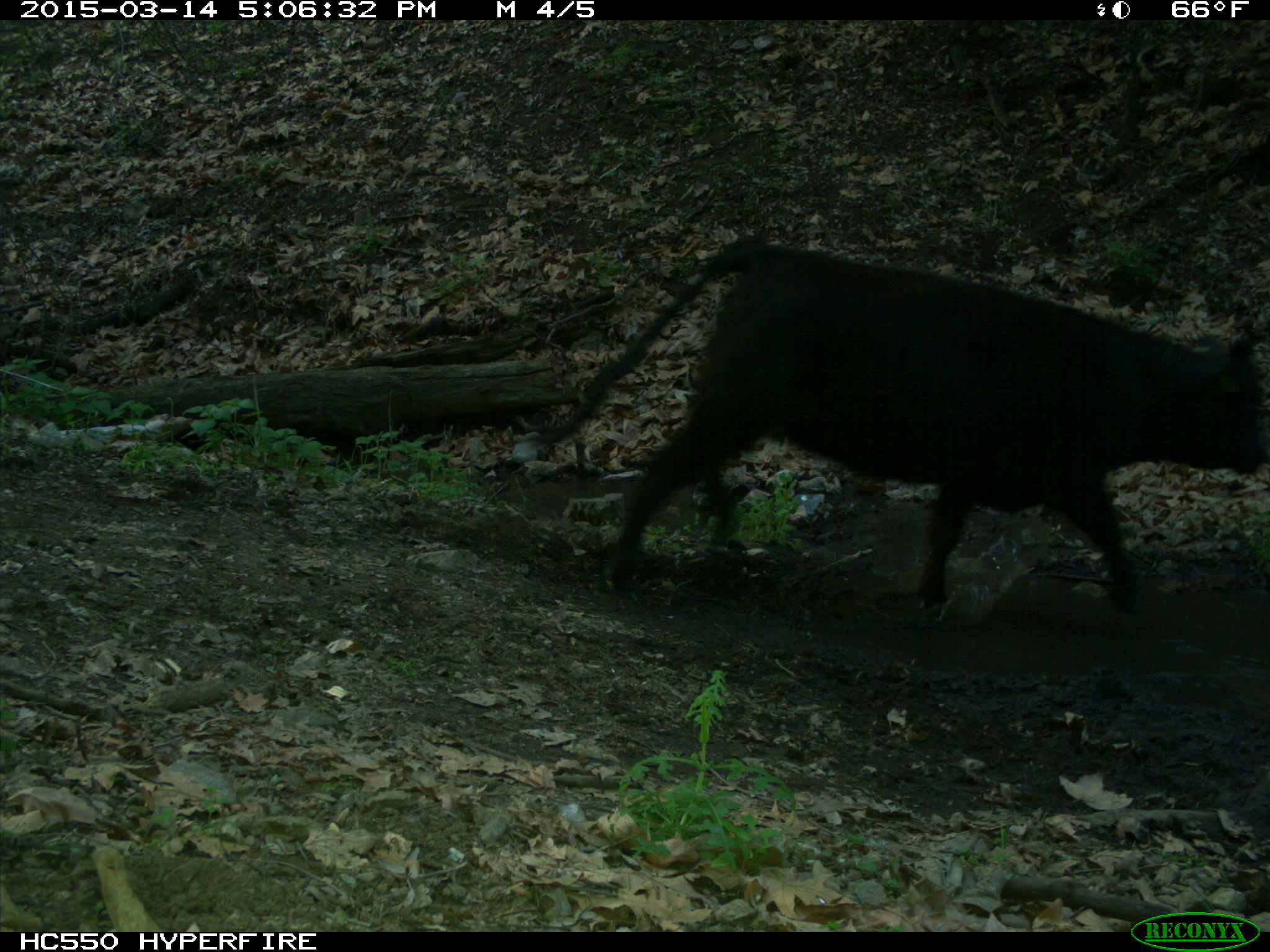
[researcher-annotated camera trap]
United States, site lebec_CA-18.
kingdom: Animalia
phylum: Chordata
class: Mammalia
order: Artiodactyla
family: Bovidae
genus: Bos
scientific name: Bos taurus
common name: domestic cow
Bos taurus (domestic cow).